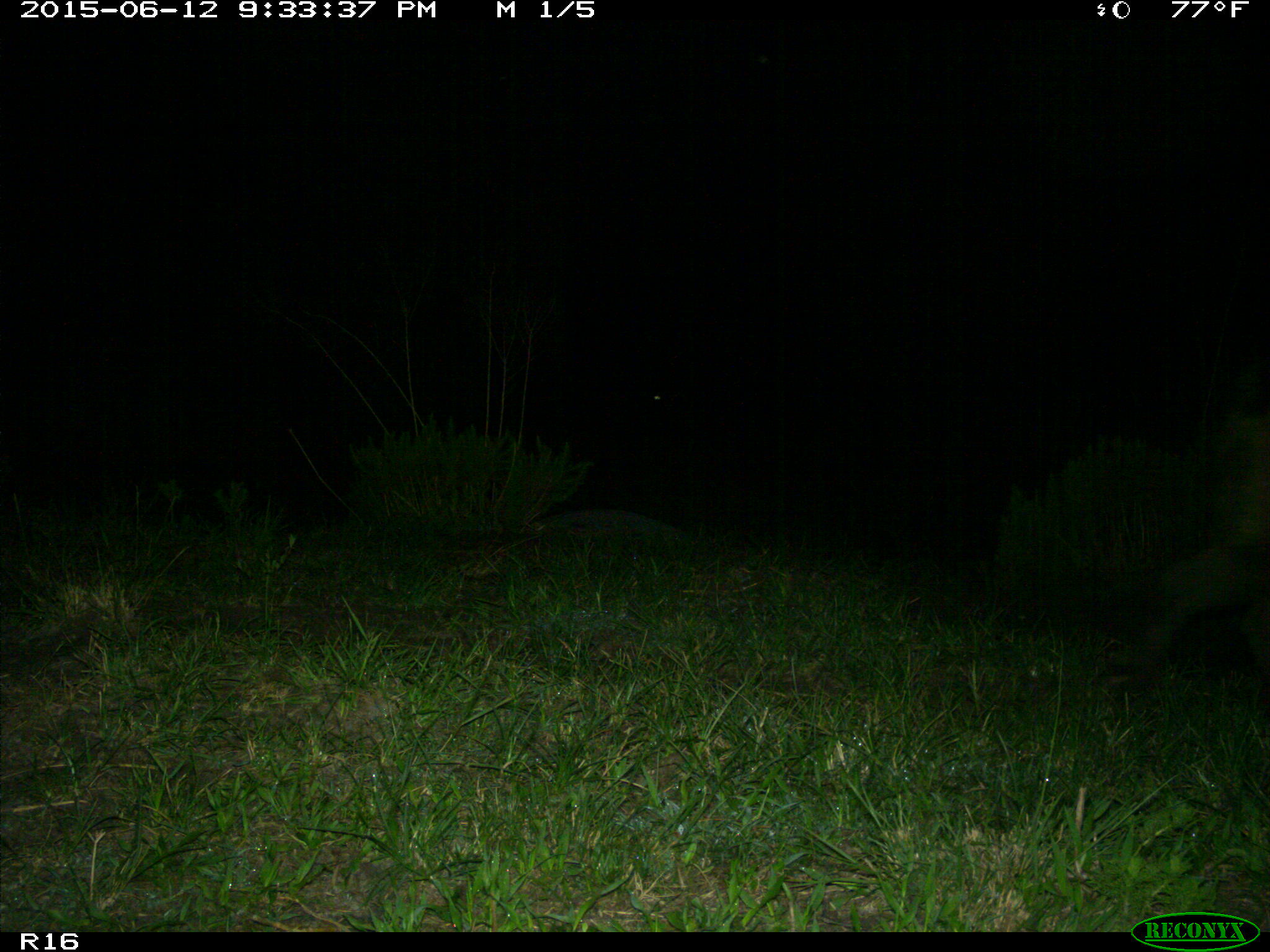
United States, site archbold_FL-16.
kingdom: Animalia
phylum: Chordata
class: Mammalia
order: Artiodactyla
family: Suidae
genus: Sus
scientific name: Sus scrofa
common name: wild boar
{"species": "Sus scrofa (wild boar)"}